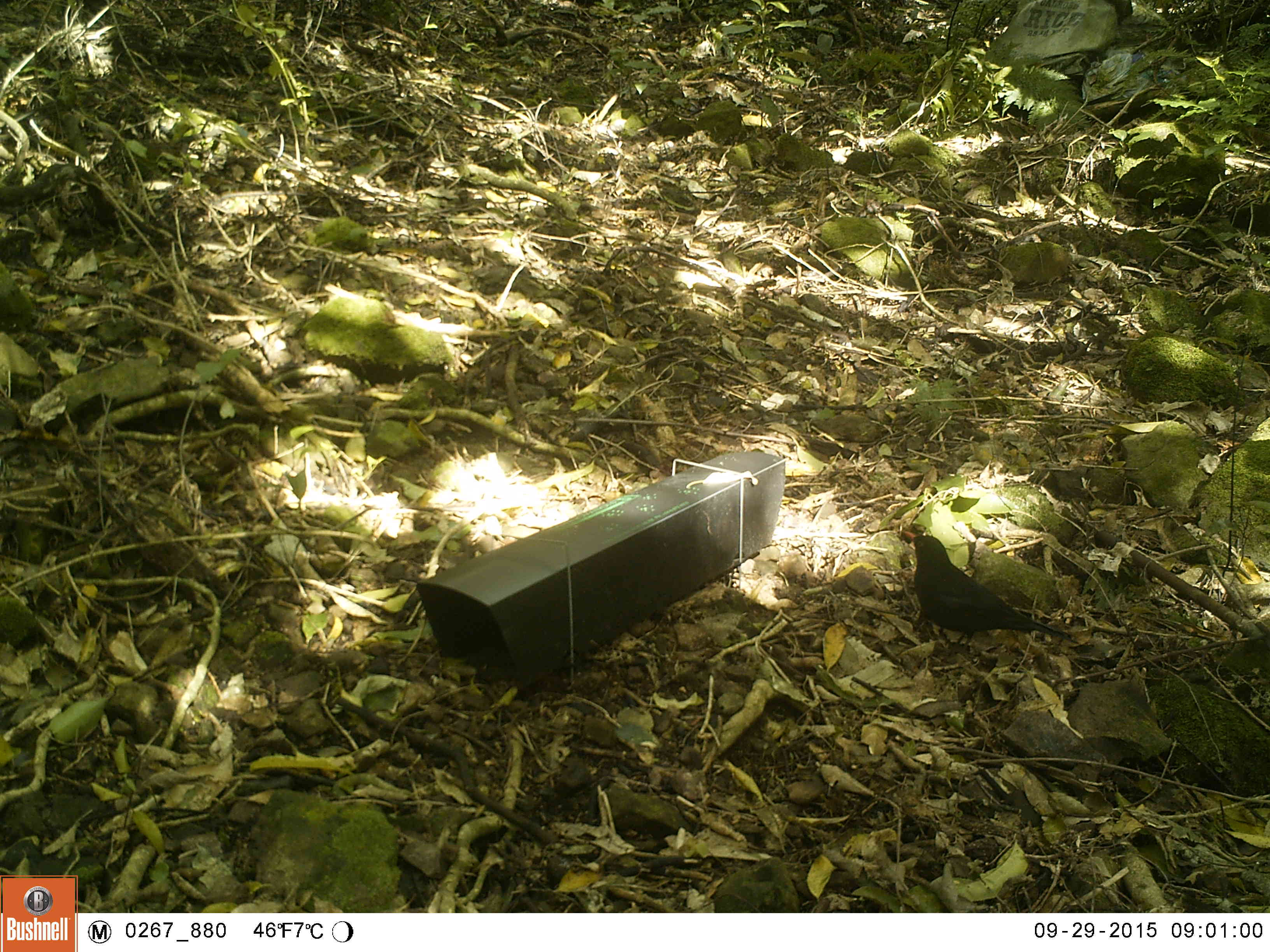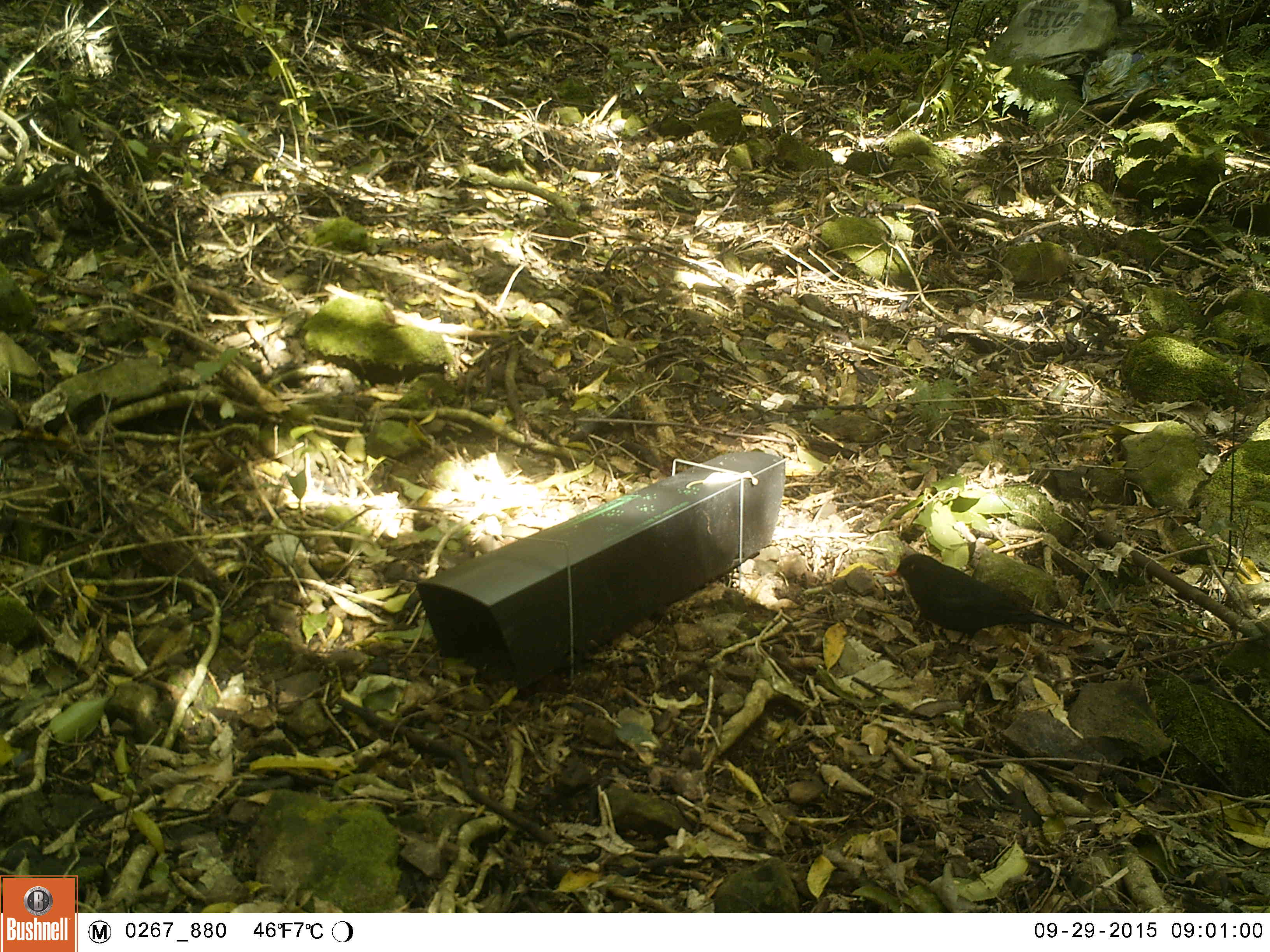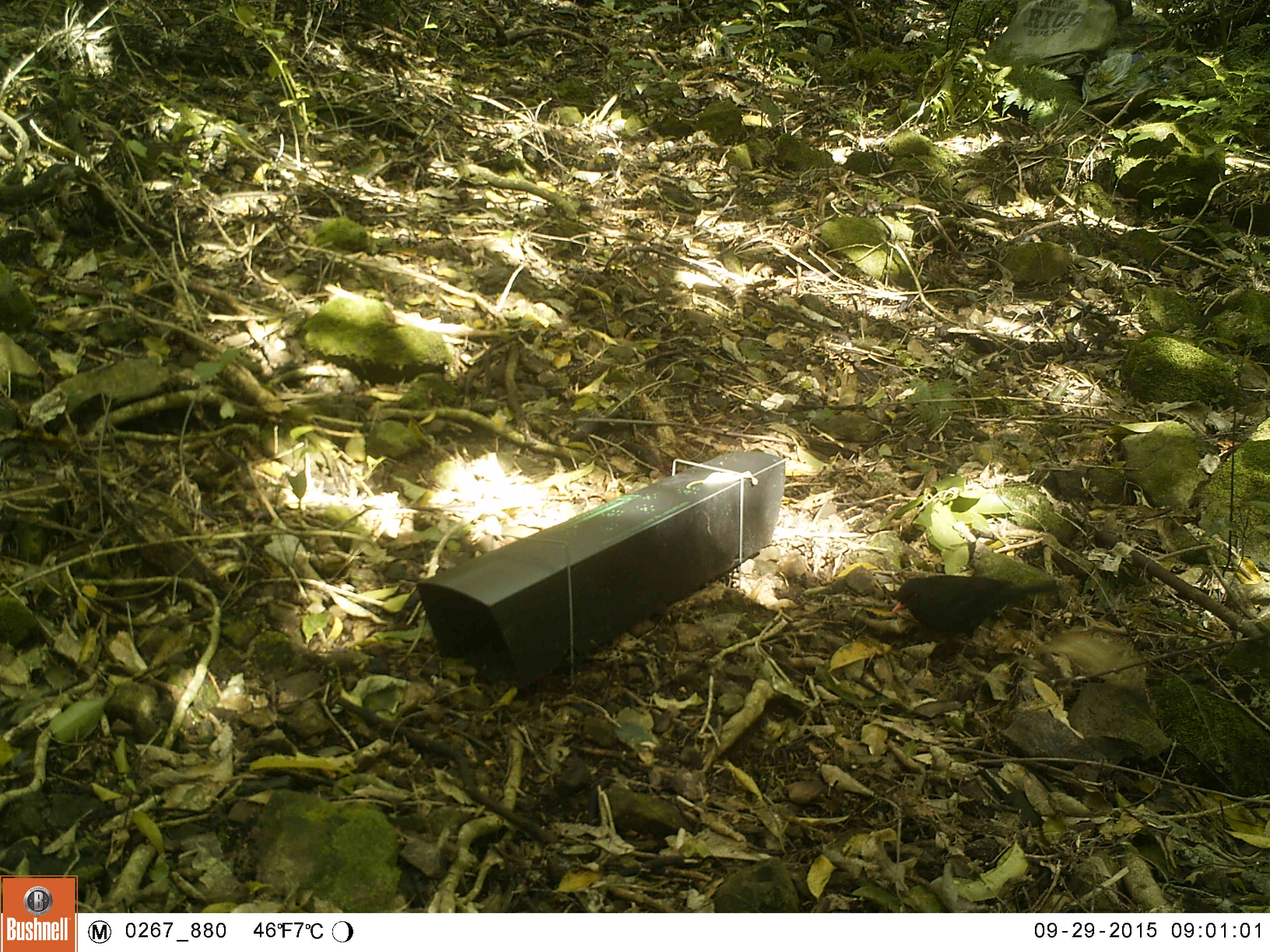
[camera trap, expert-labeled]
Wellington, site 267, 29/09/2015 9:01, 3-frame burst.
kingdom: Animalia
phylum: Chordata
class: Aves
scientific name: Aves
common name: bird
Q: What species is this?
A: Bird (Aves).